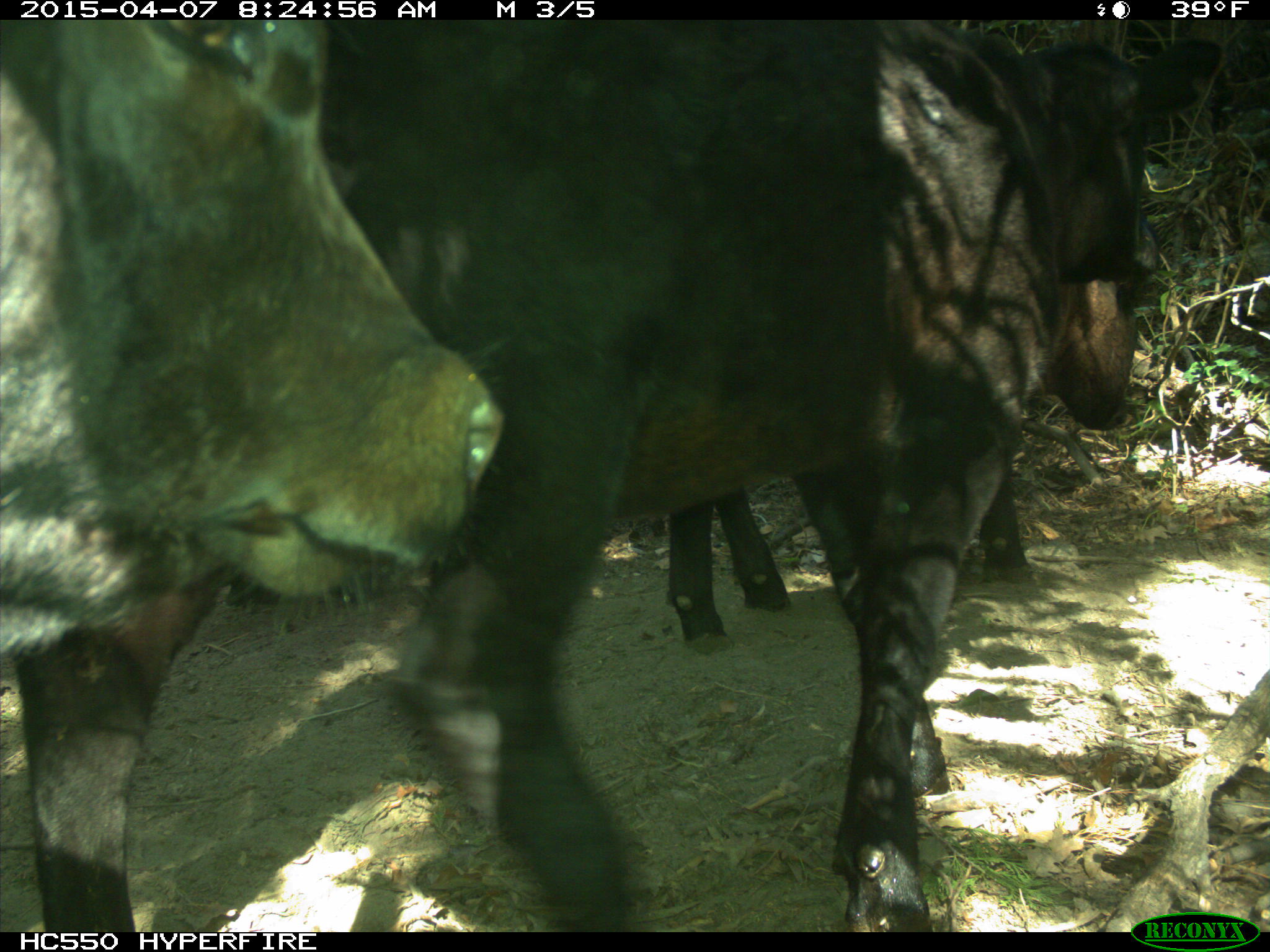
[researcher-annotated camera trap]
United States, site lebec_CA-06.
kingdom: Animalia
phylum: Chordata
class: Mammalia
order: Artiodactyla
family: Bovidae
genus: Bos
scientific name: Bos taurus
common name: domestic cow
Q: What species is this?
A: Bos taurus (domestic cow).